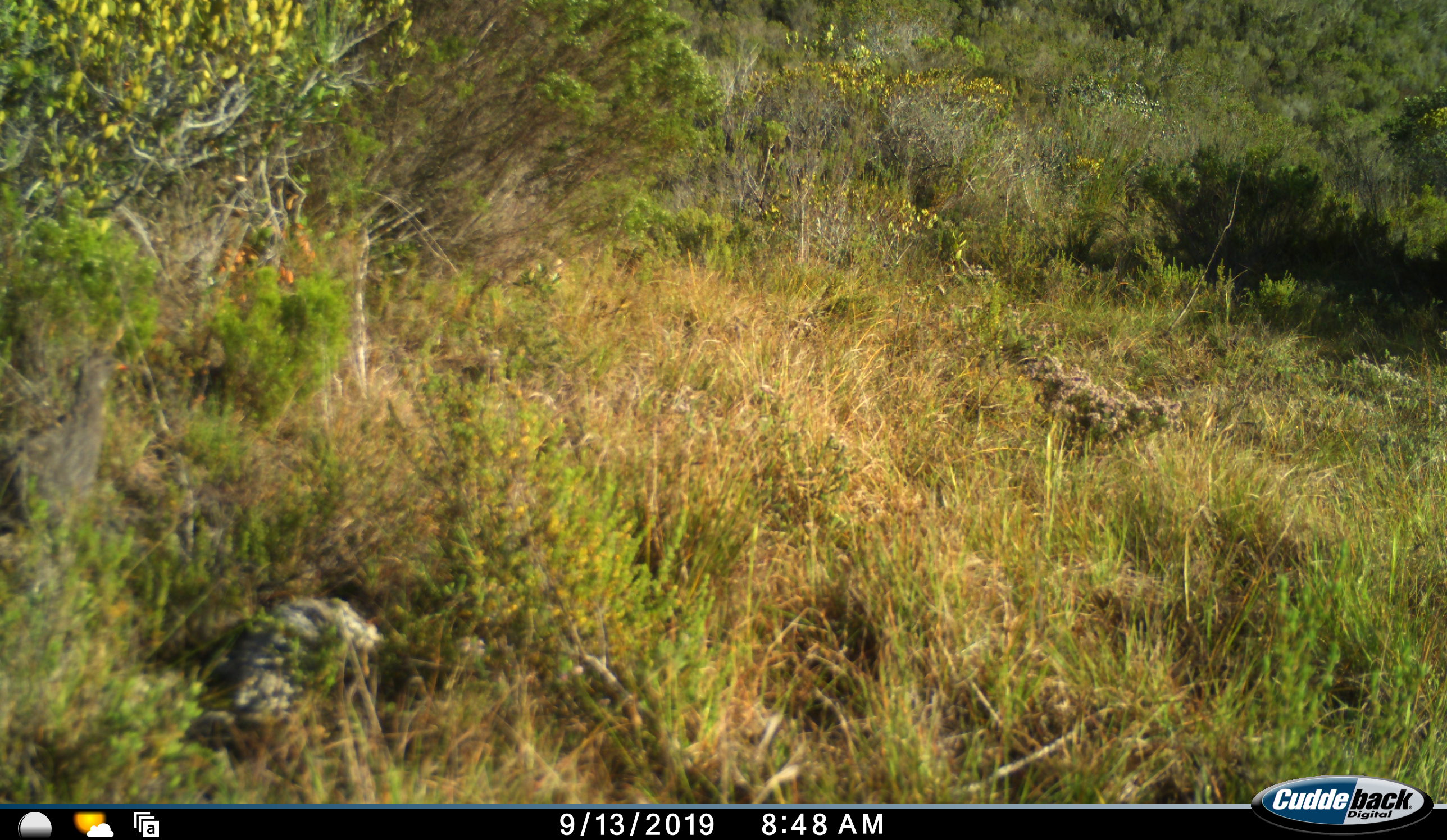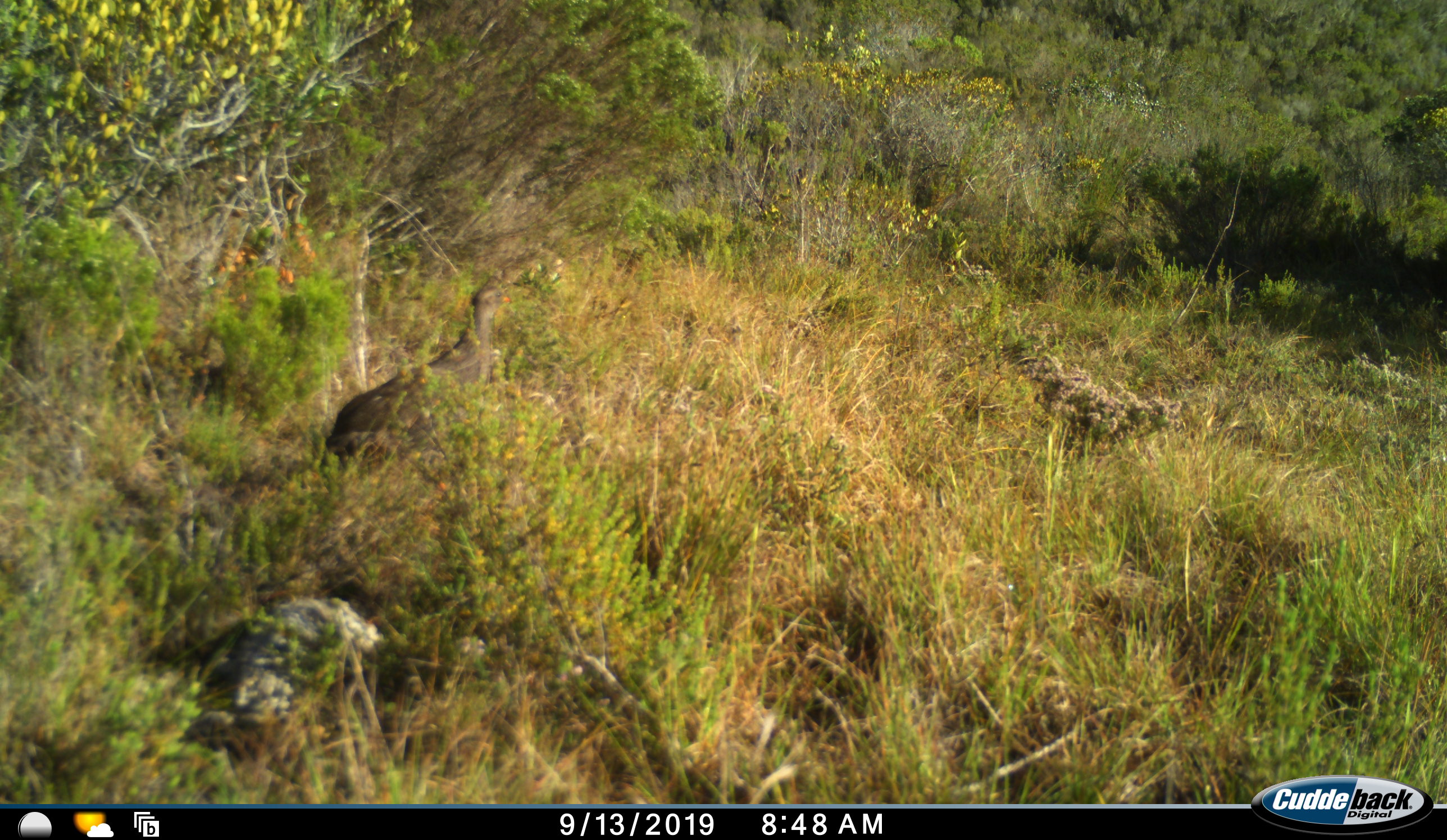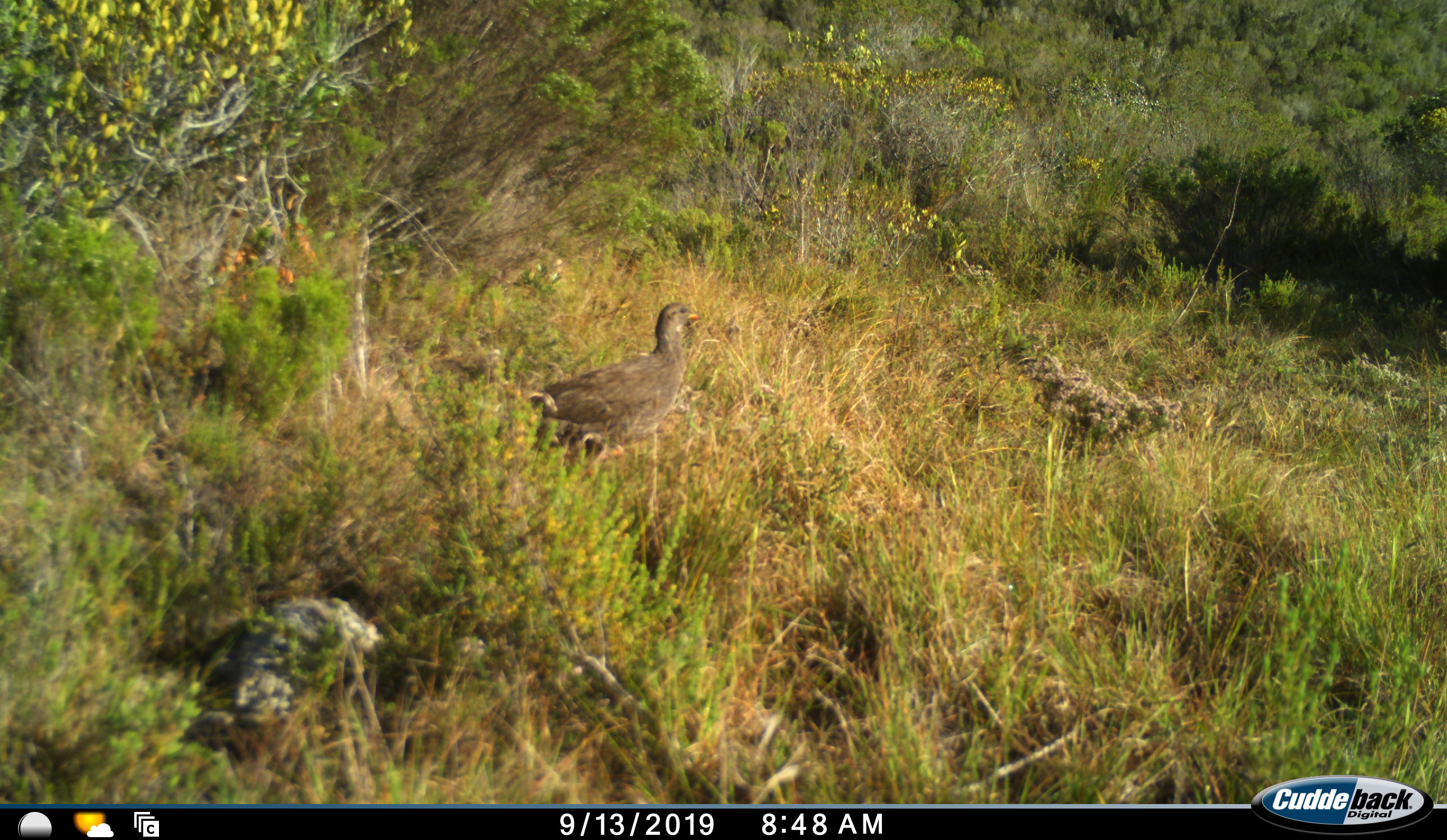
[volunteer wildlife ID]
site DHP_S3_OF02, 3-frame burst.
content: unidentified animal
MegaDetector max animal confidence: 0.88